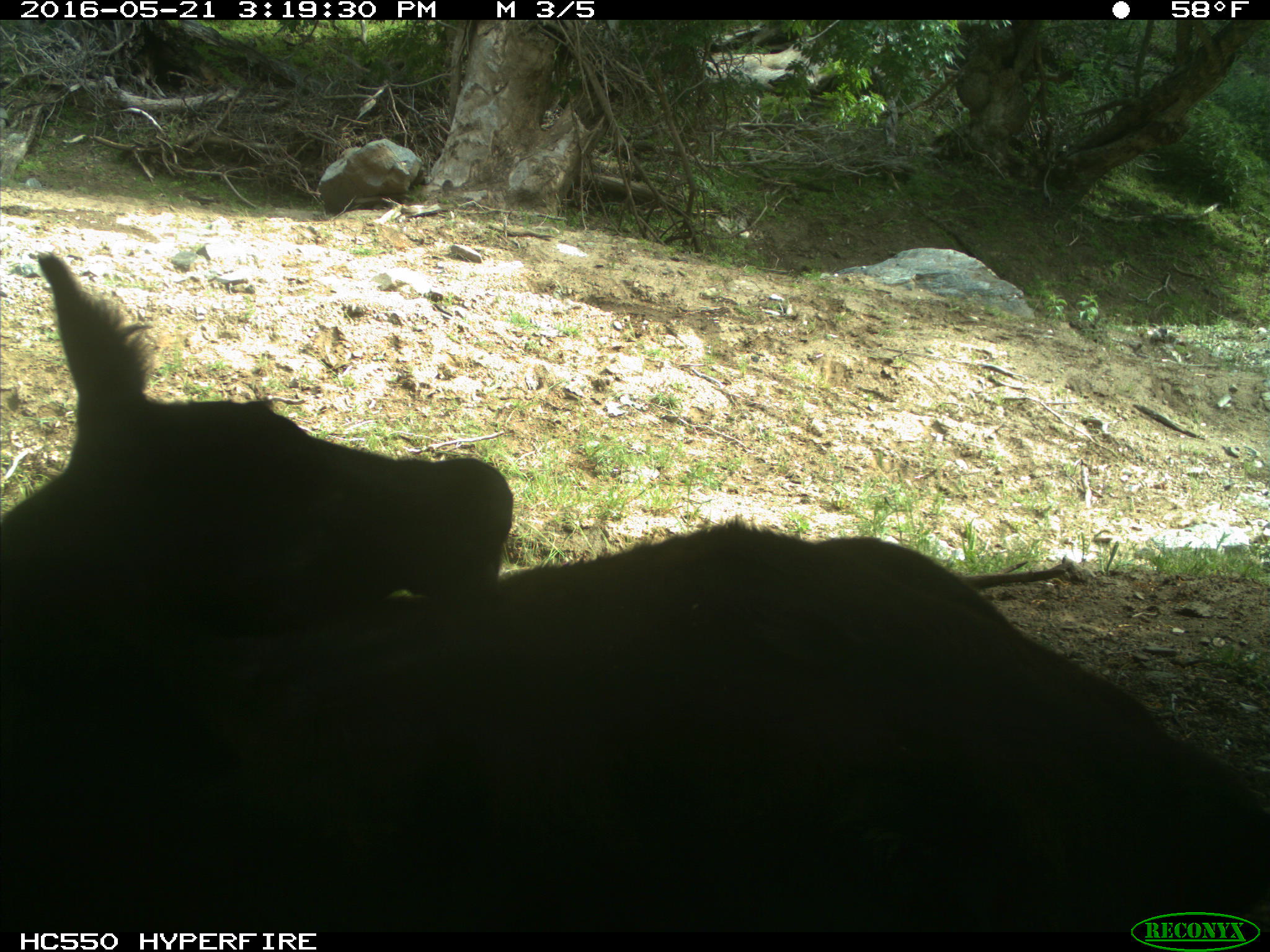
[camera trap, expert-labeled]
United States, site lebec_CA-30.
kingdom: Animalia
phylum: Chordata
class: Mammalia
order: Artiodactyla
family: Bovidae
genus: Bos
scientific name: Bos taurus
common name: domestic cow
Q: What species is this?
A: Bos taurus (domestic cow).